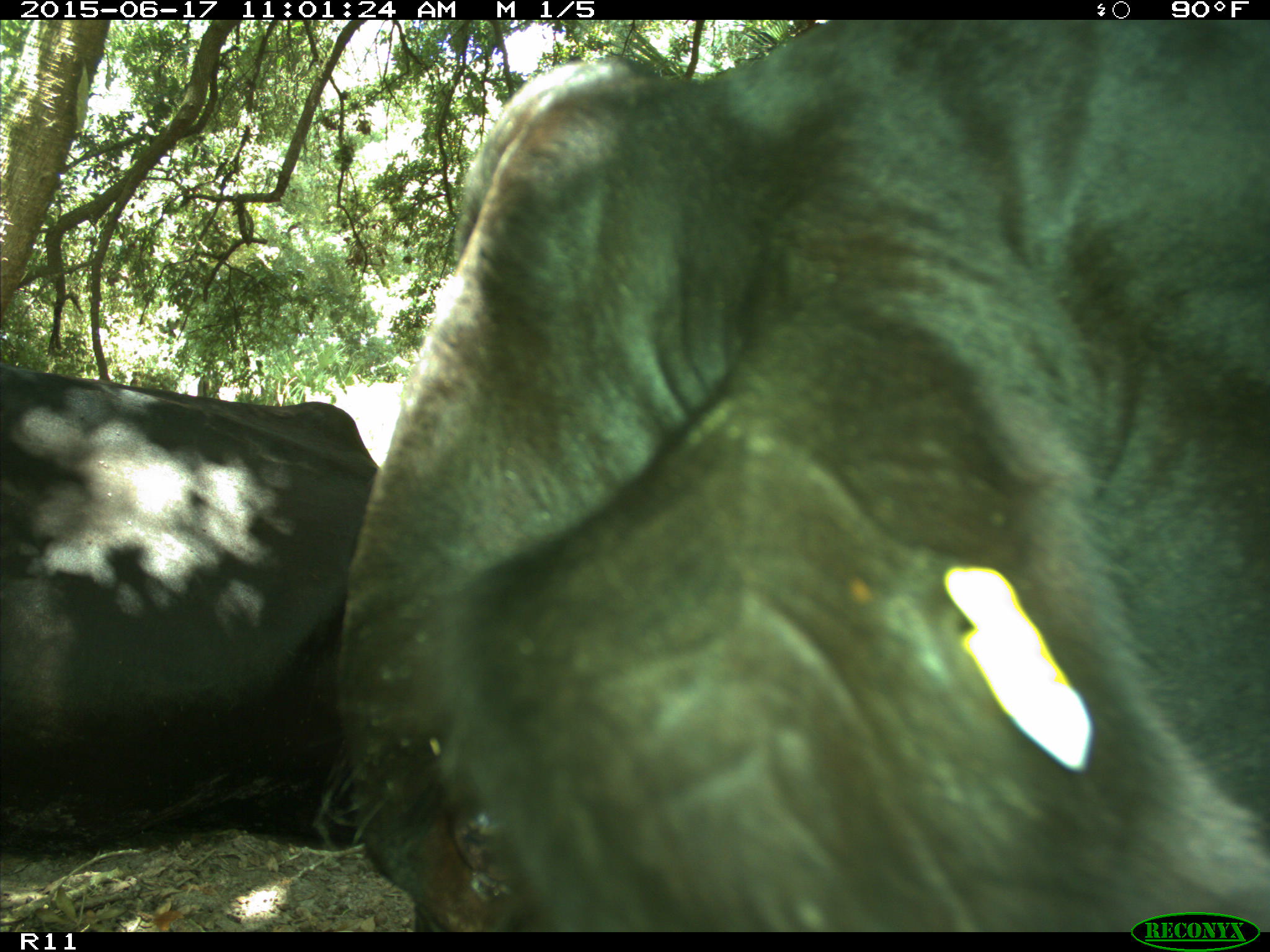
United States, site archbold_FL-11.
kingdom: Animalia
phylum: Chordata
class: Mammalia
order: Artiodactyla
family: Bovidae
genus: Bos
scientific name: Bos taurus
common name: domestic cow